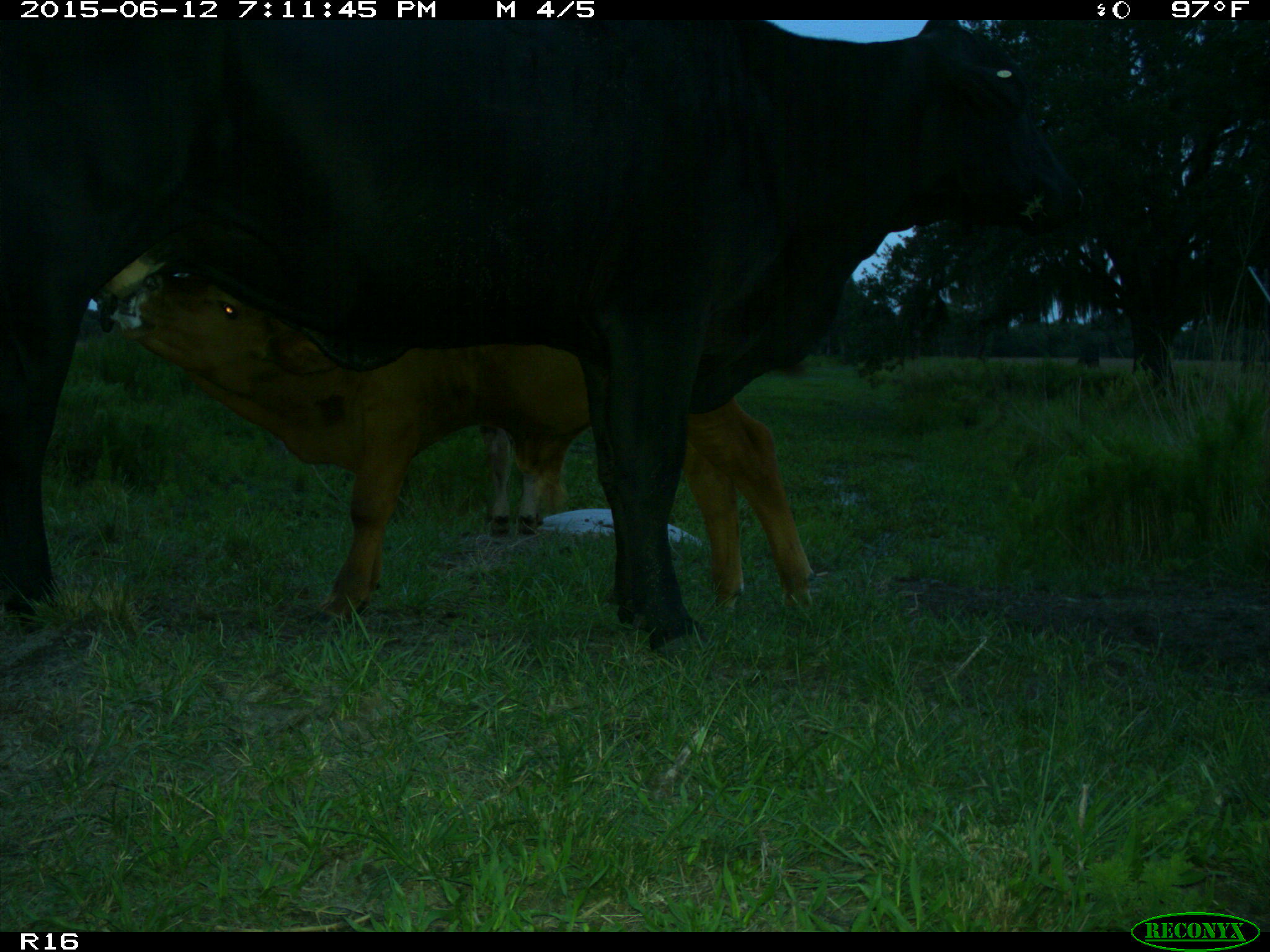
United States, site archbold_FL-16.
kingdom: Animalia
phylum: Chordata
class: Mammalia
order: Artiodactyla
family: Bovidae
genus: Bos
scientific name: Bos taurus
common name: domestic cow